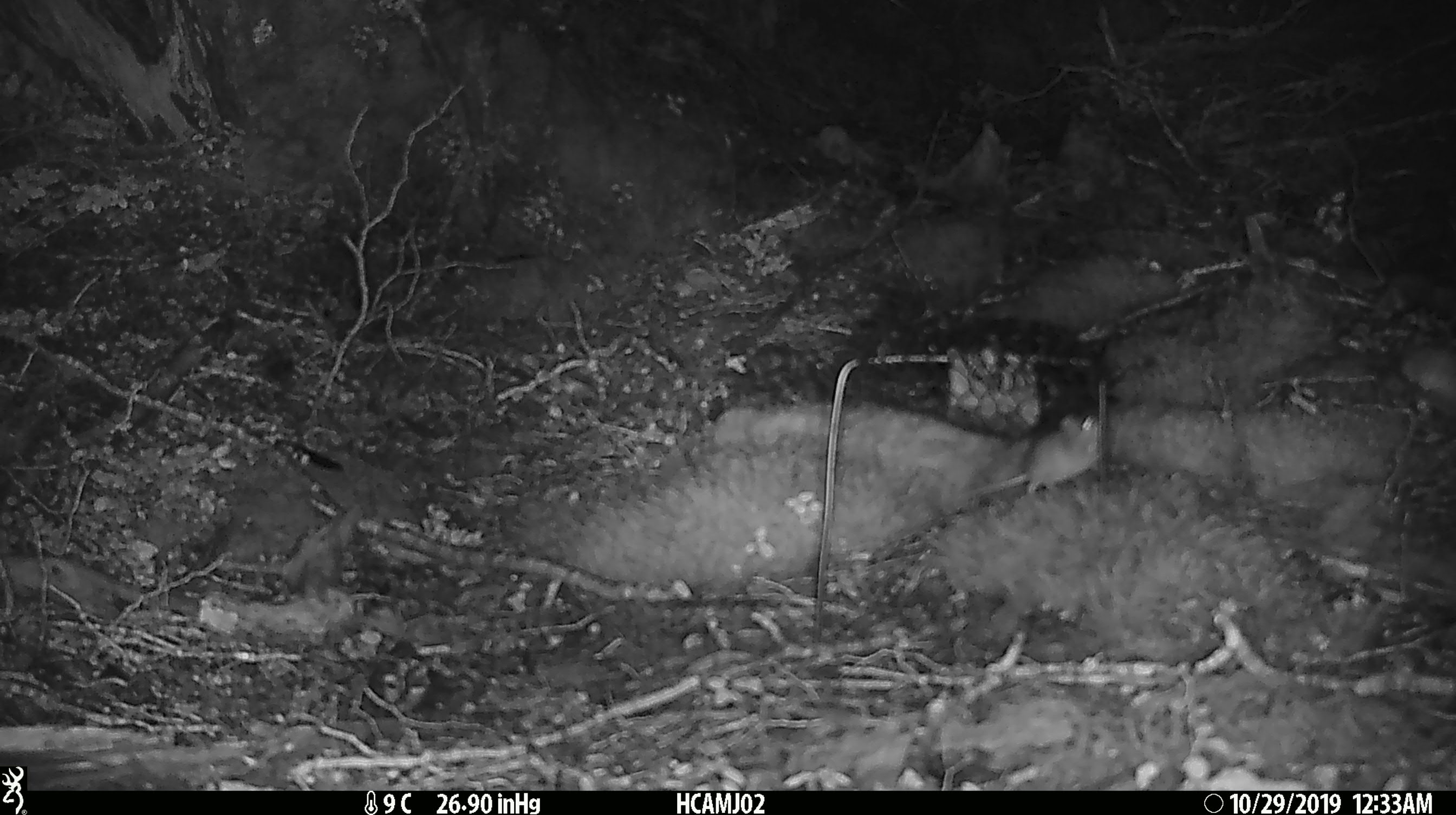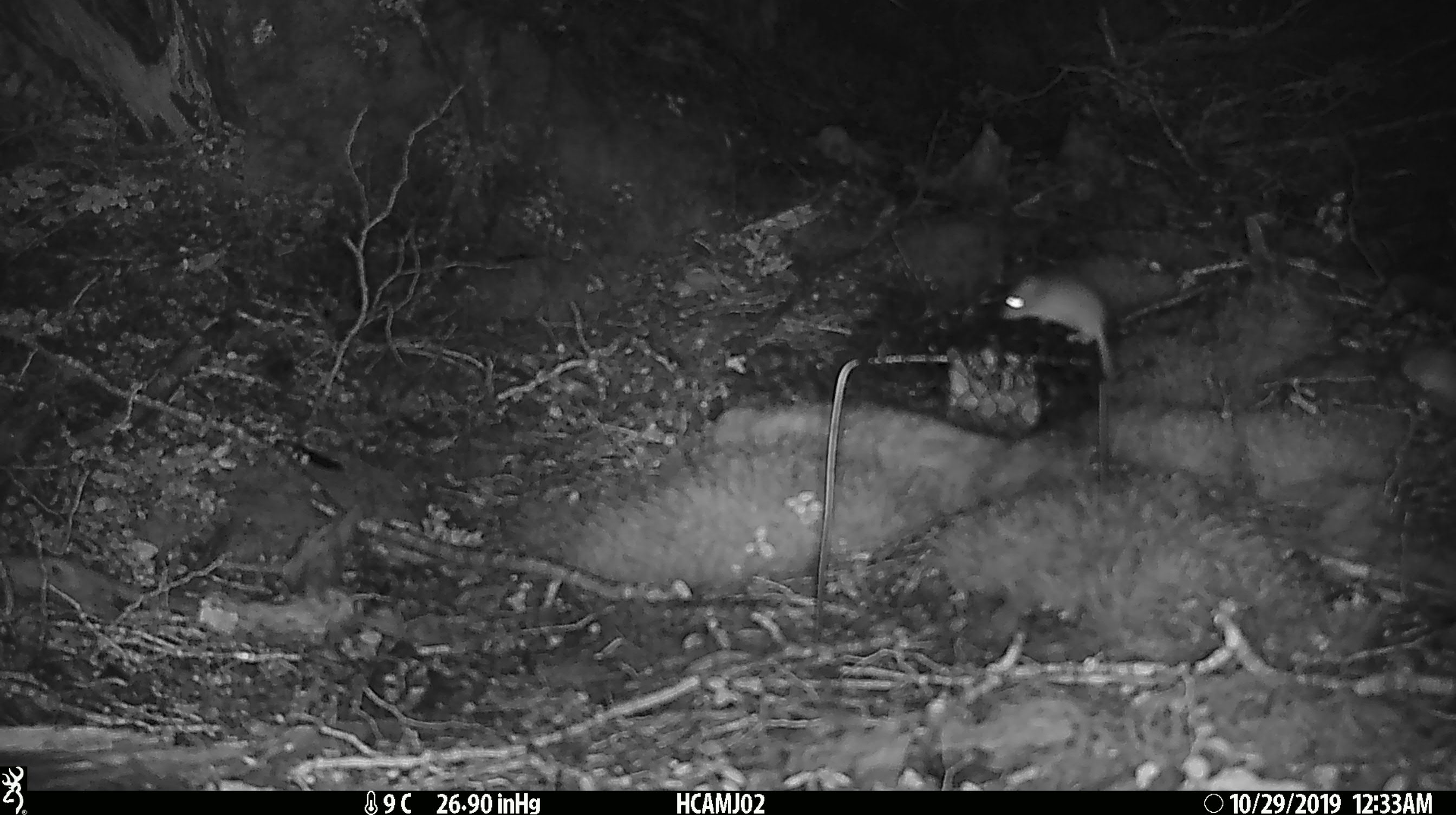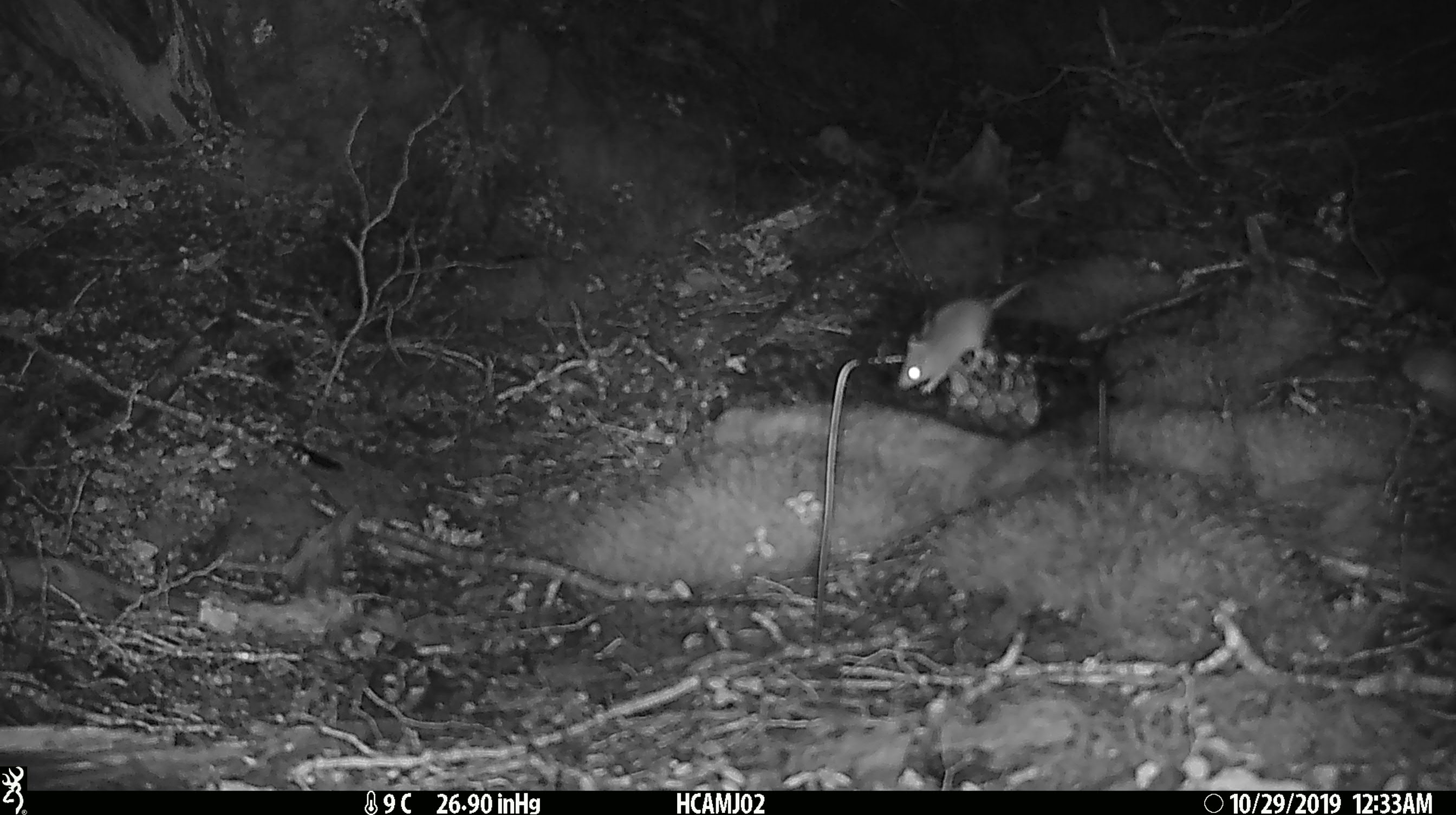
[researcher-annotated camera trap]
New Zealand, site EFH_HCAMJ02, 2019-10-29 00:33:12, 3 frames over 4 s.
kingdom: Animalia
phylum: Chordata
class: Mammalia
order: Rodentia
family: Muridae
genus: Mus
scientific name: Mus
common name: mouse